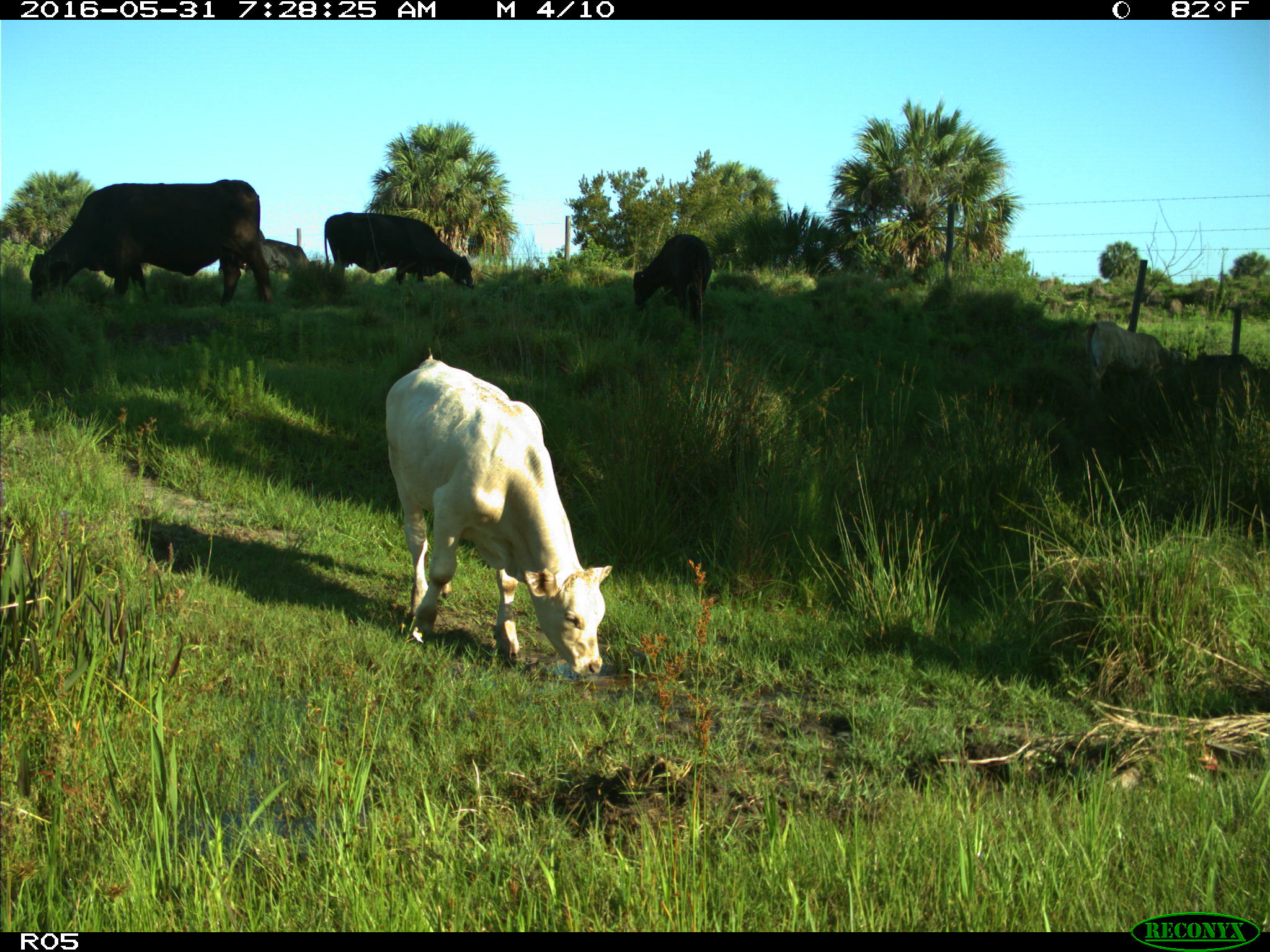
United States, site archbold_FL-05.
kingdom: Animalia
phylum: Chordata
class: Mammalia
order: Artiodactyla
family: Bovidae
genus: Bos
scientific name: Bos taurus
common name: domestic cow